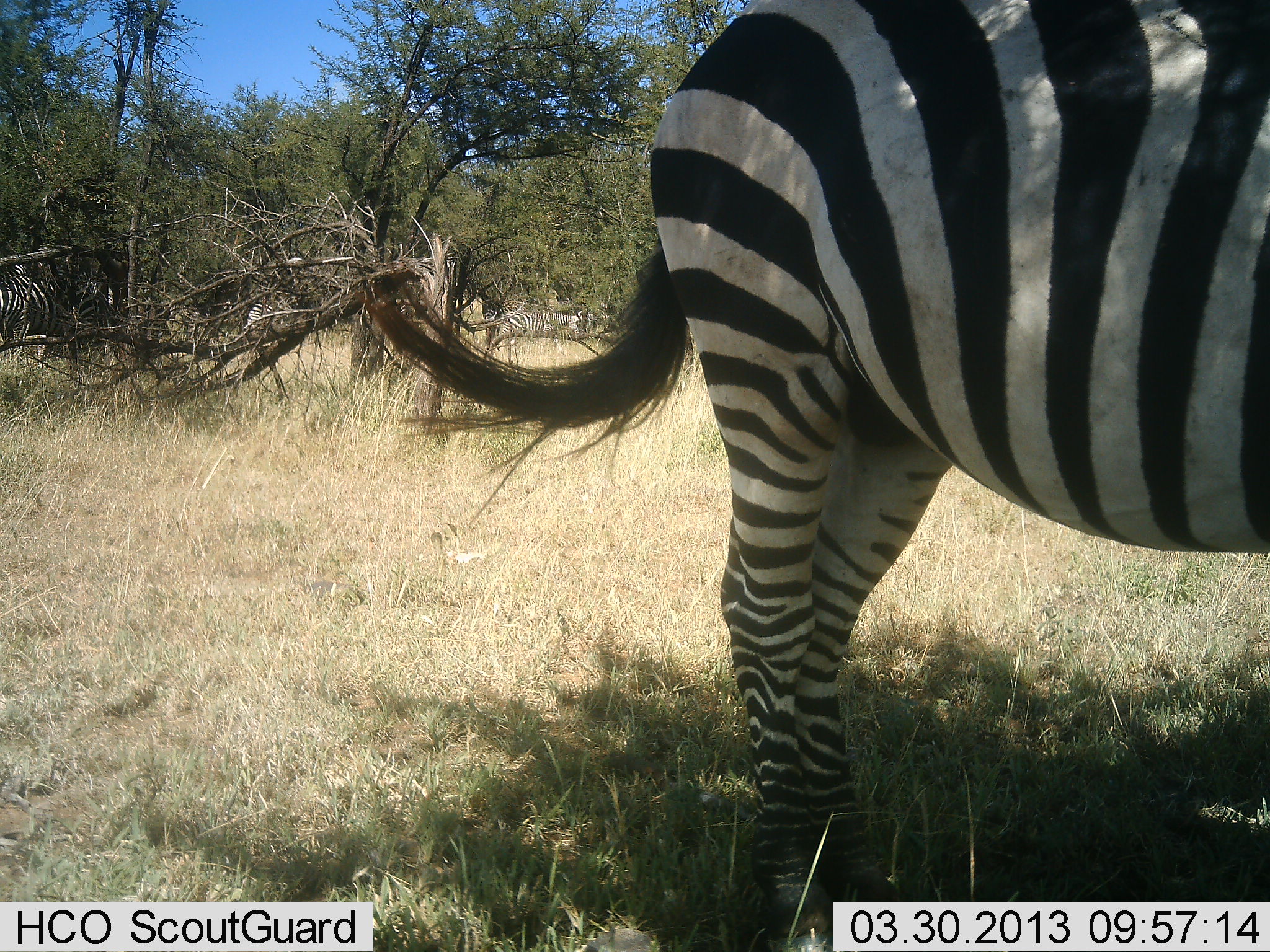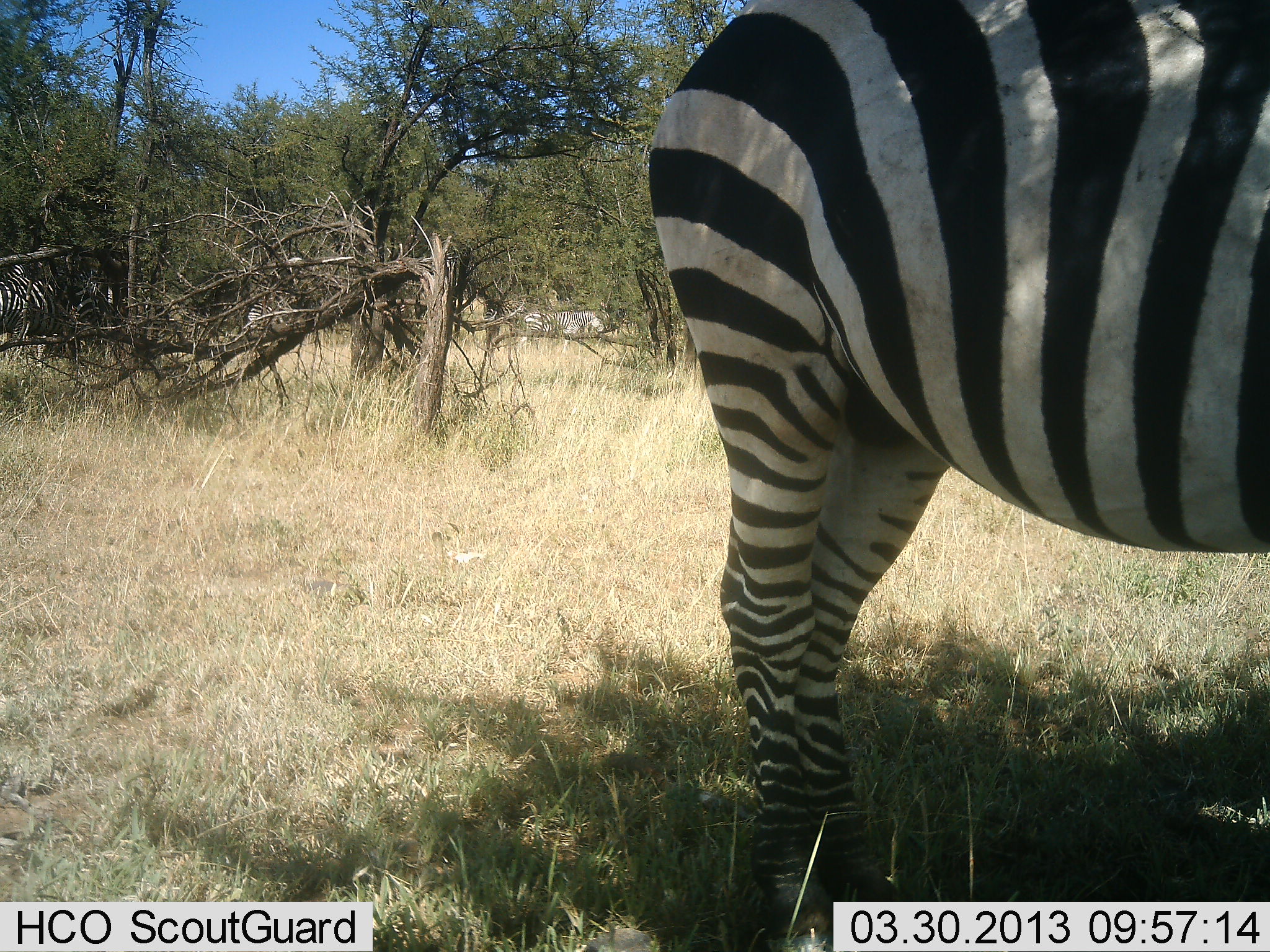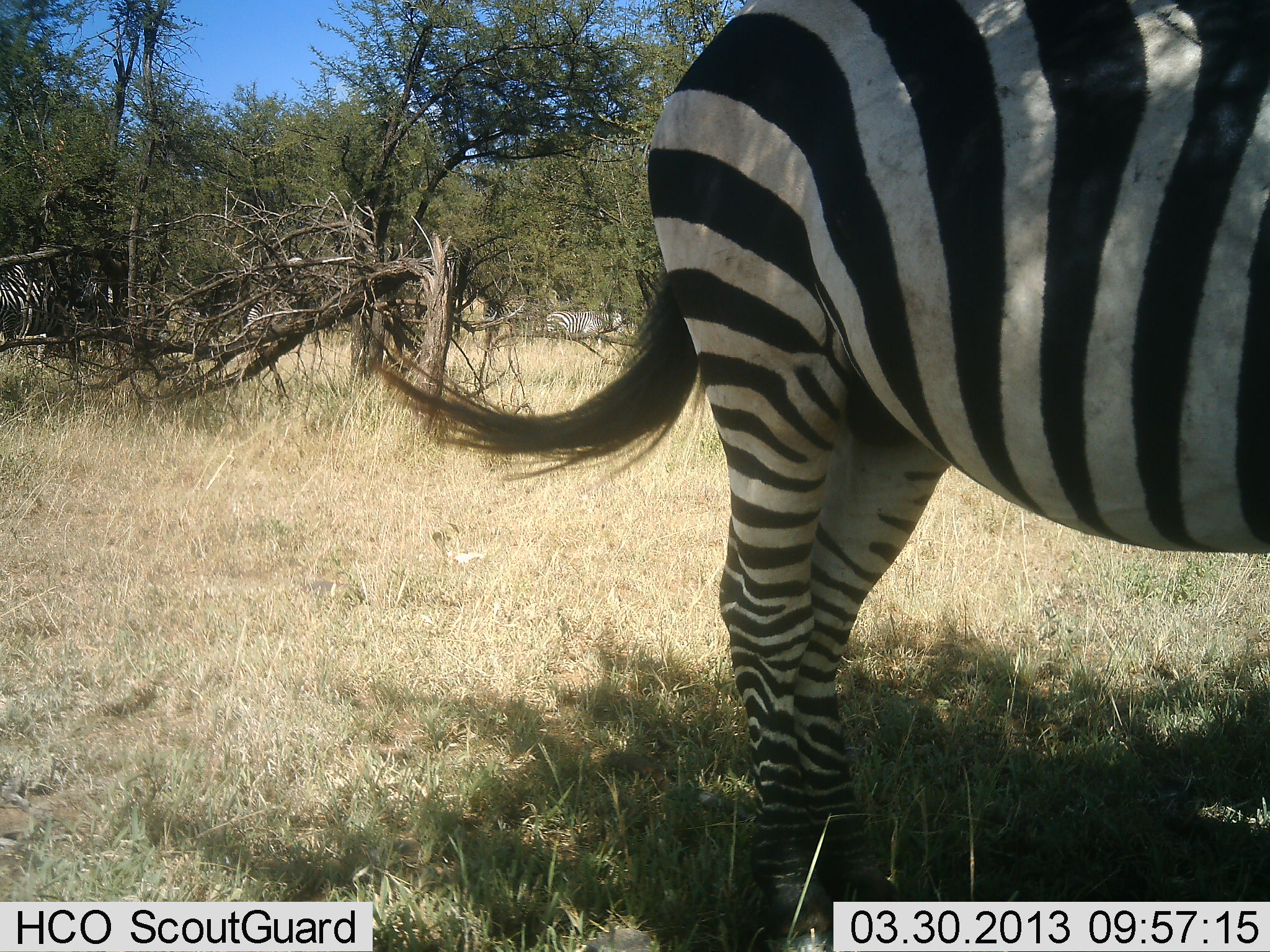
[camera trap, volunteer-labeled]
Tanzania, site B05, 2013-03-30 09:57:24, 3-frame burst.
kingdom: Animalia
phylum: Chordata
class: Mammalia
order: Perissodactyla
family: Equidae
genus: Equus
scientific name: Equus quagga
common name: plains zebra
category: zebra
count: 2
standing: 95%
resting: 5%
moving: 32%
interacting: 0%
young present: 0%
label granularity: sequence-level